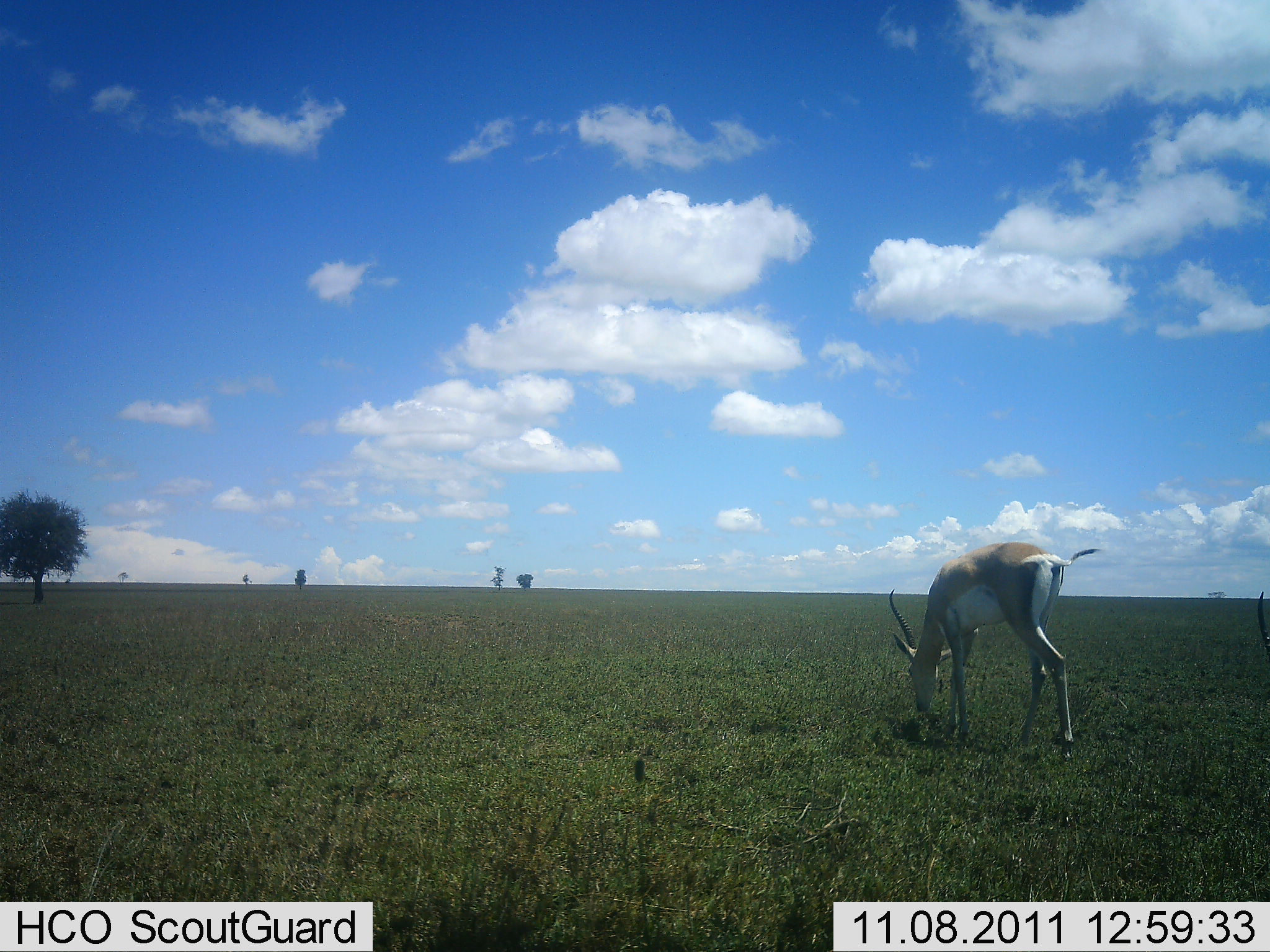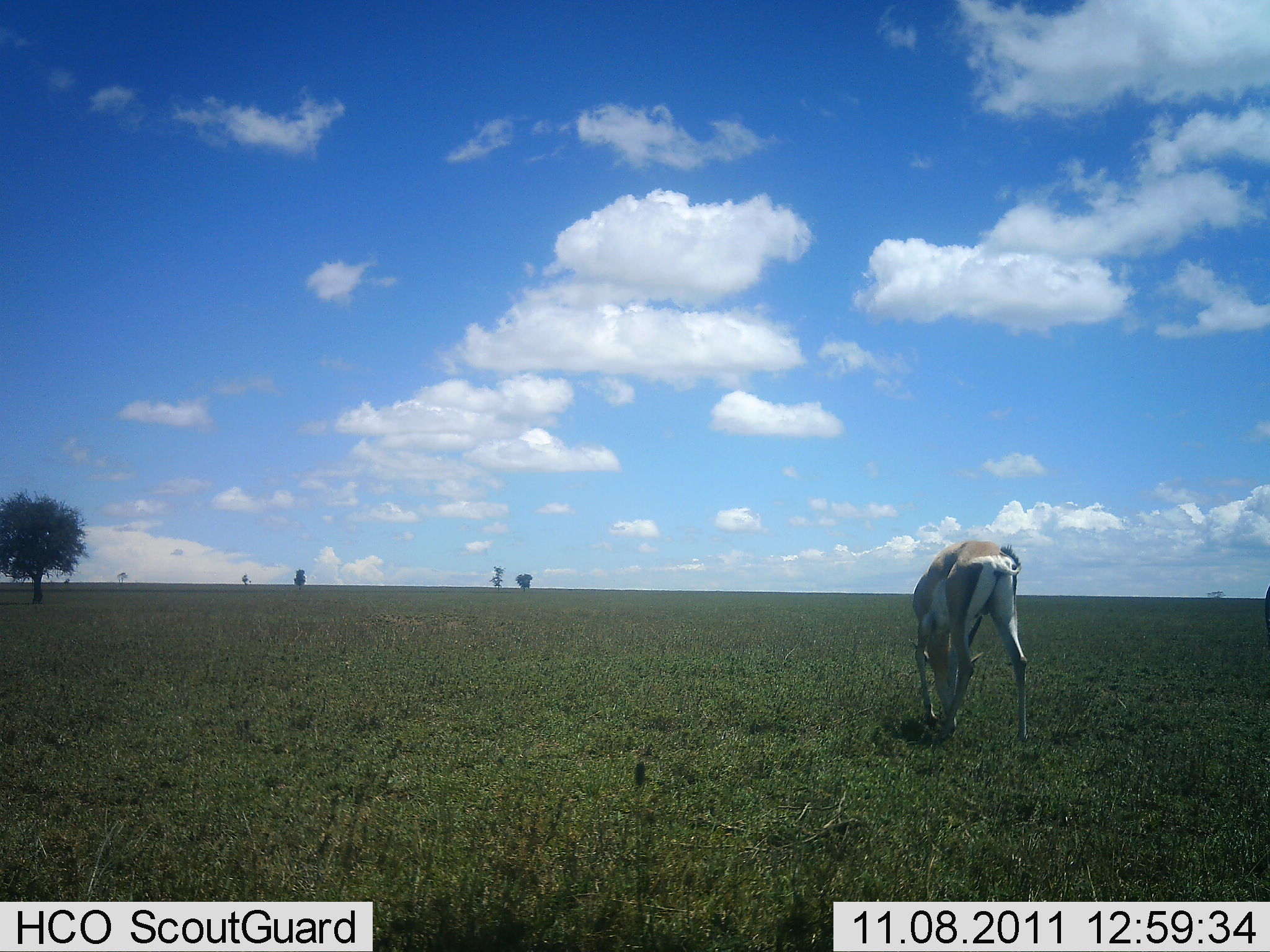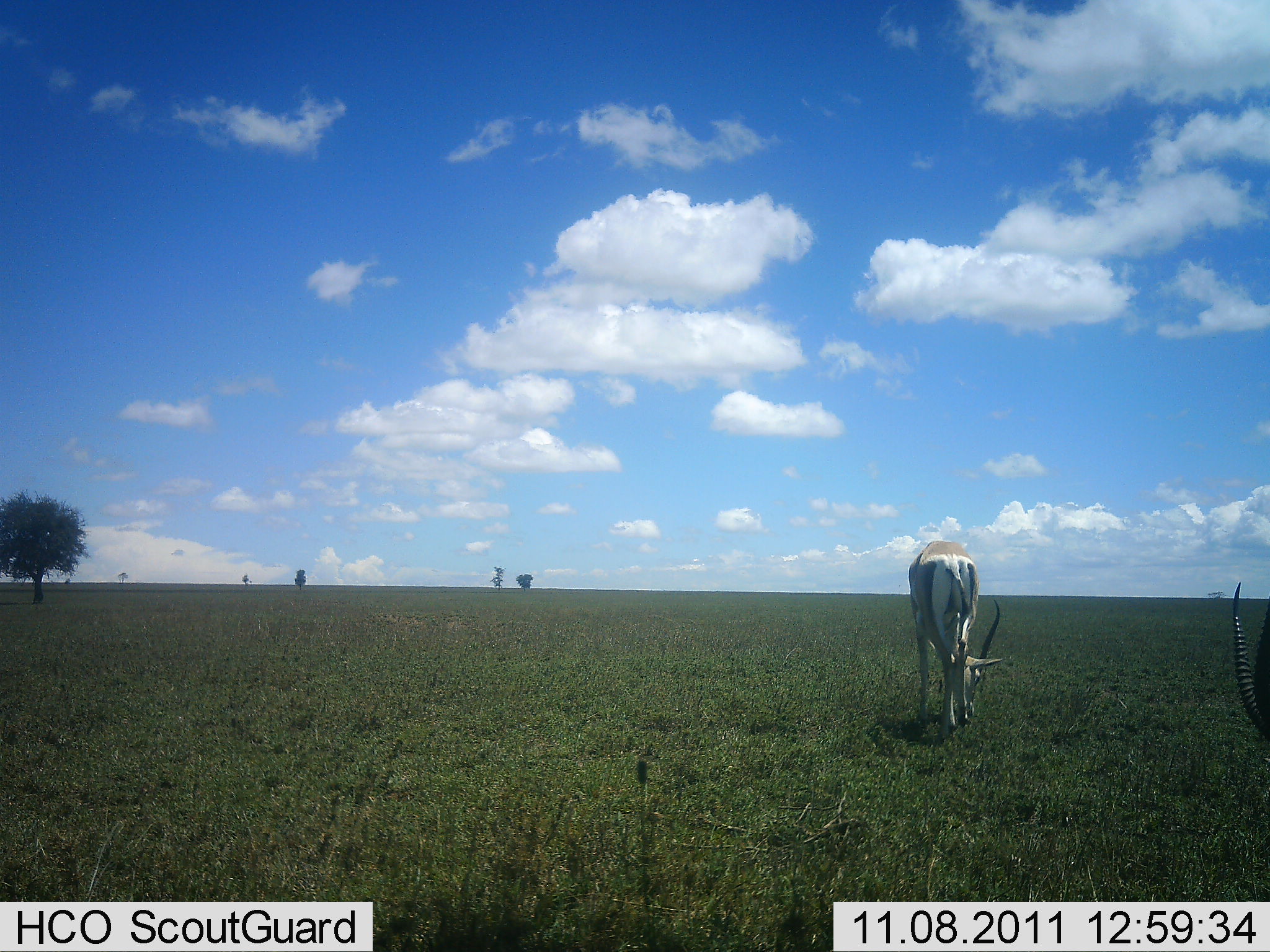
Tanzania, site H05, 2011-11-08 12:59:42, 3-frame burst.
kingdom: Animalia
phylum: Chordata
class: Mammalia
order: Artiodactyla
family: Bovidae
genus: Nanger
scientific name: Nanger granti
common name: grant's gazelle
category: gazellegrants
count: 2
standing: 8%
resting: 0%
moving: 8%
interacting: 0%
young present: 0%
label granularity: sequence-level